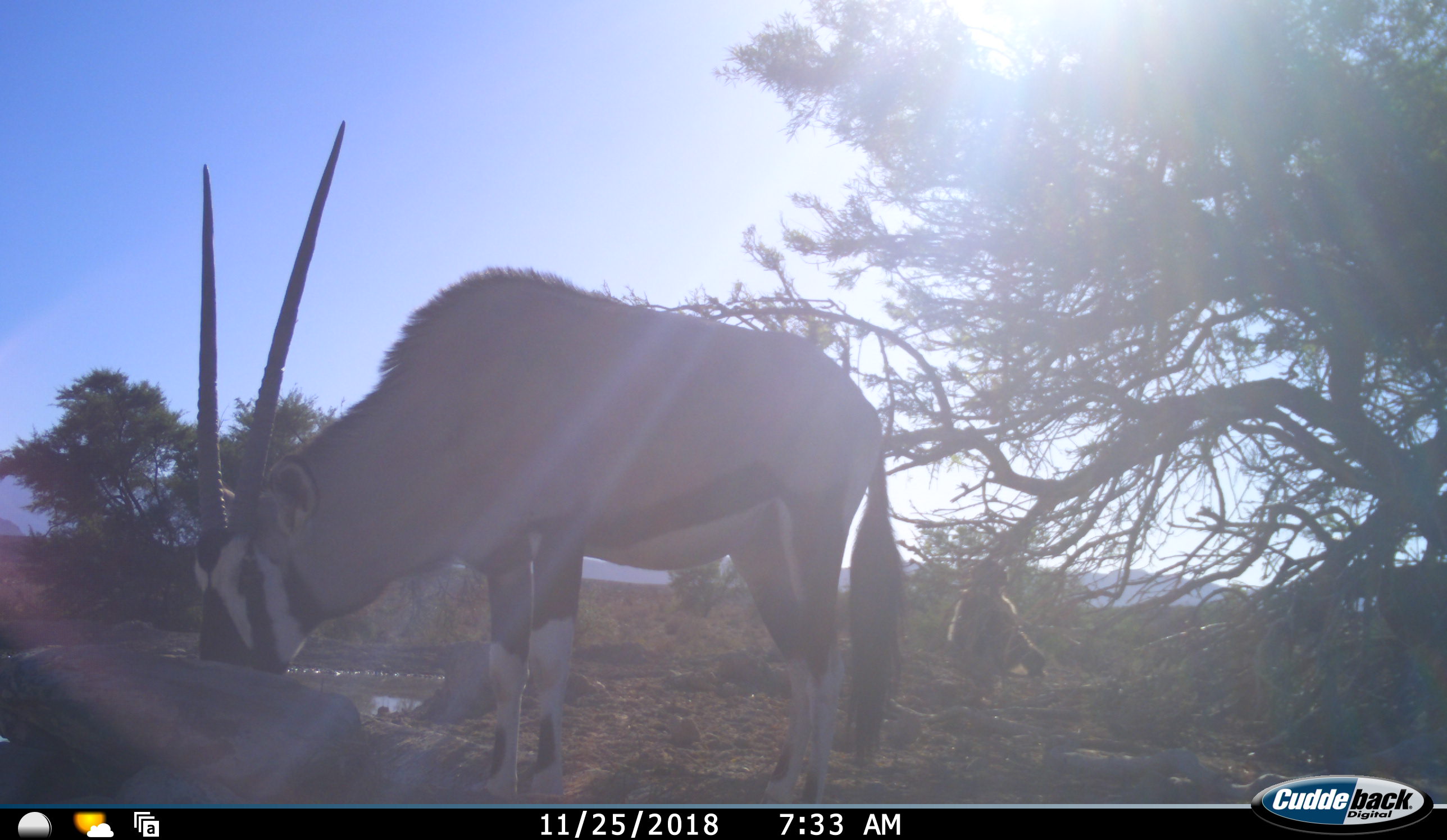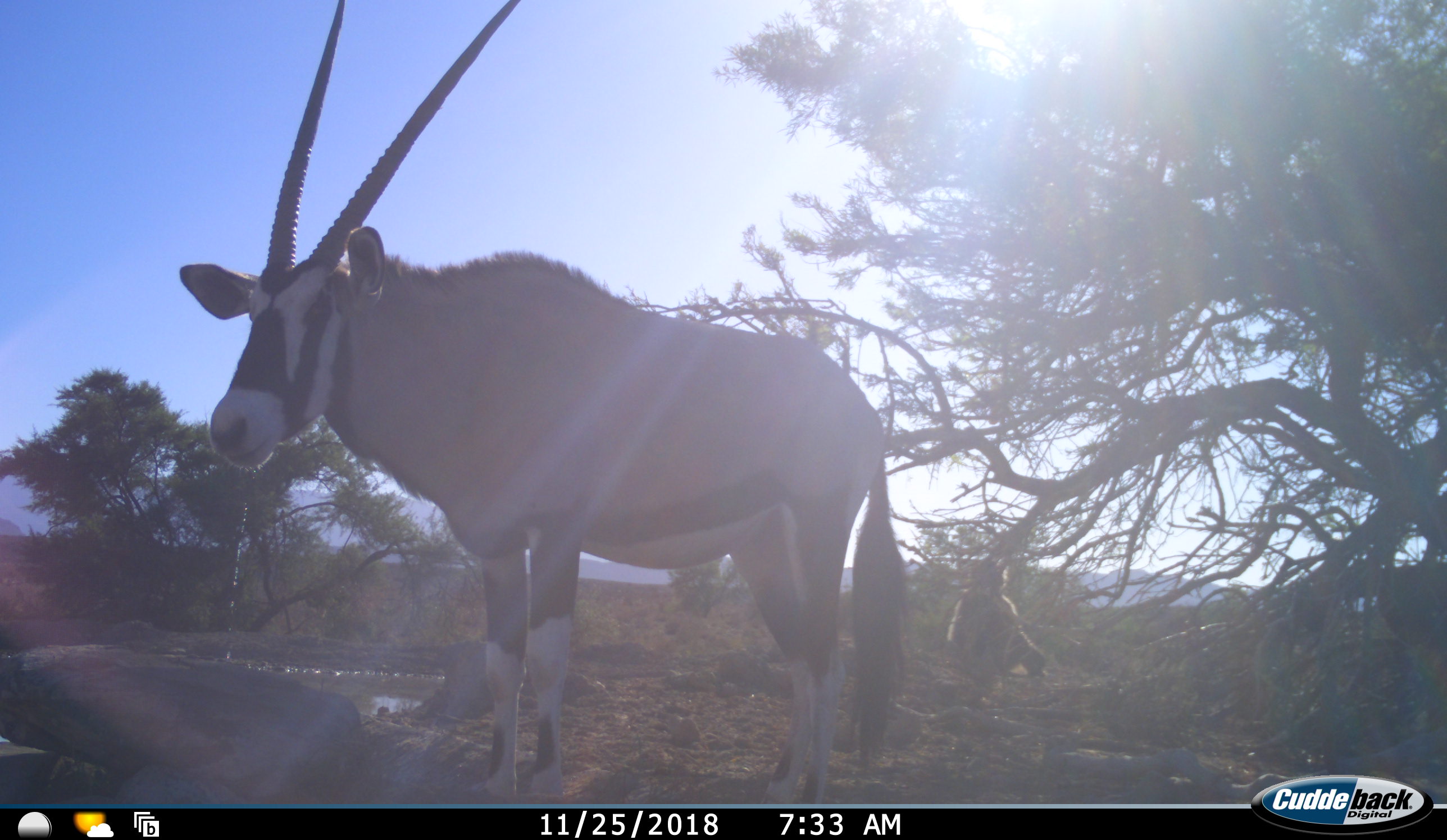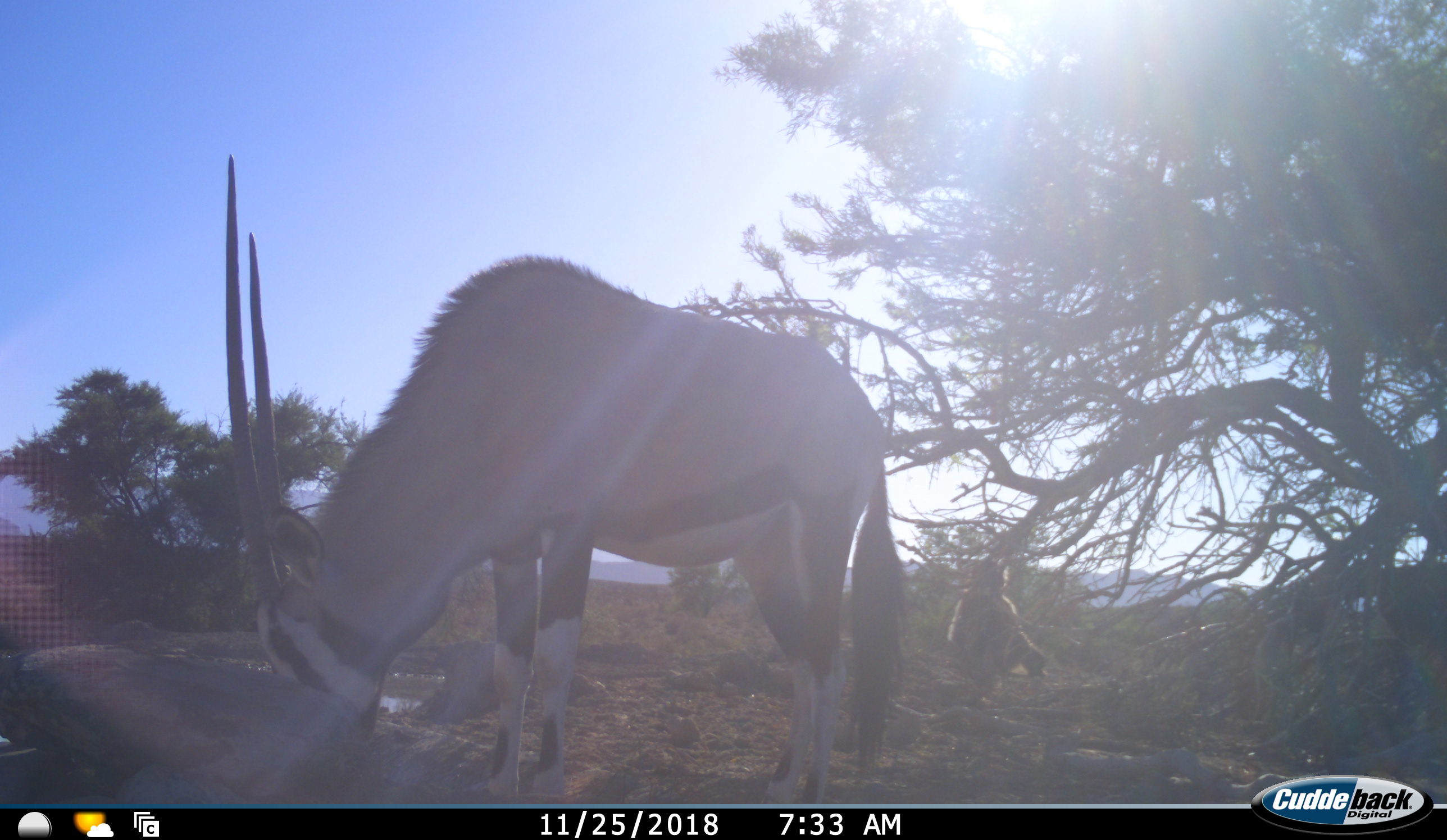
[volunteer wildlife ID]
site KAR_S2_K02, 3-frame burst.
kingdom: Animalia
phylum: Chordata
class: Mammalia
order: Primates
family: Cercopithecidae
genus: Papio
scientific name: Papio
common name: baboon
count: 1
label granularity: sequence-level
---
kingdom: Animalia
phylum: Chordata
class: Mammalia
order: Artiodactyla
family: Bovidae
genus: Oryx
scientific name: Oryx gazella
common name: gemsbok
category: oryx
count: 1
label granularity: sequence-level